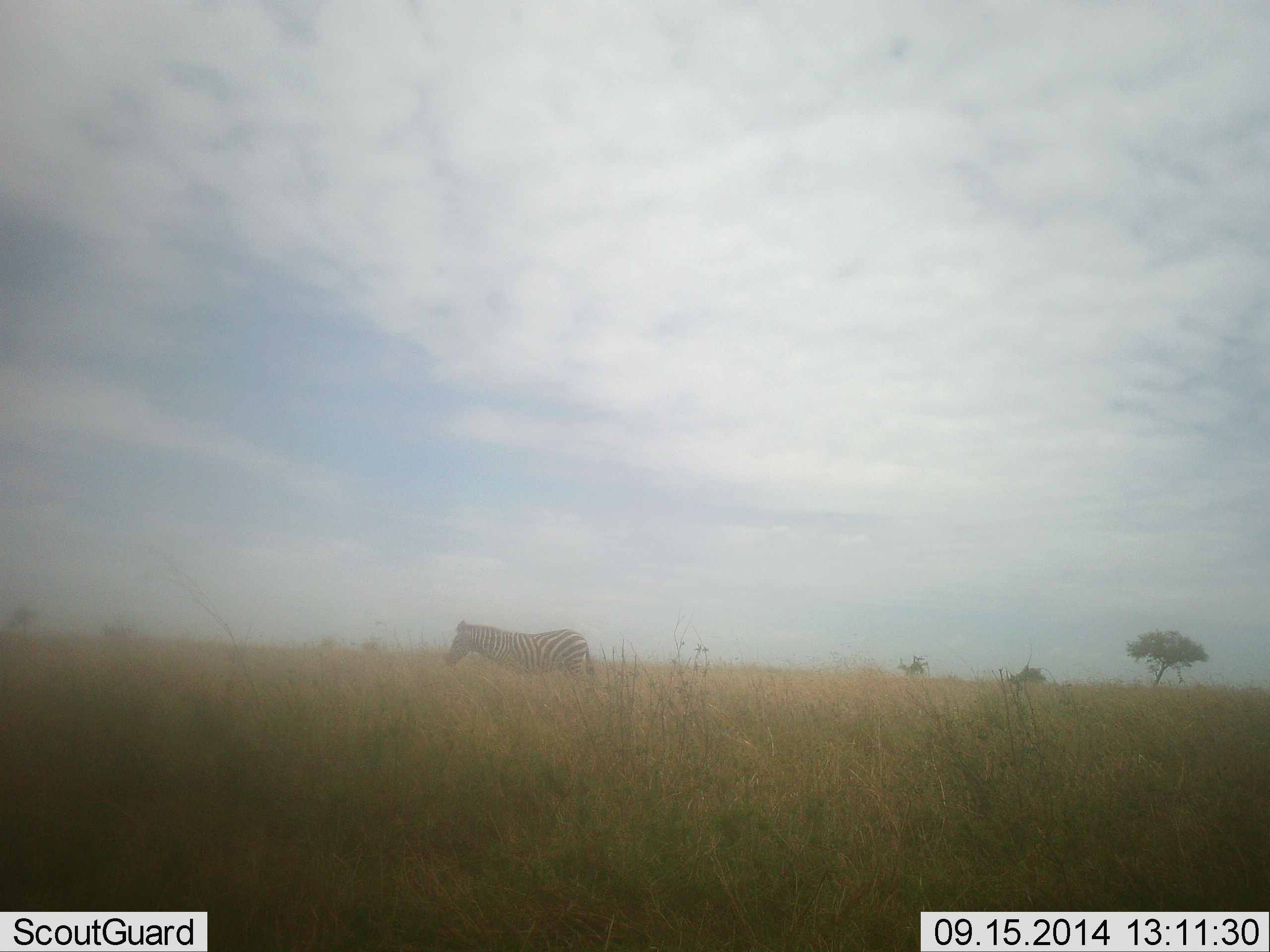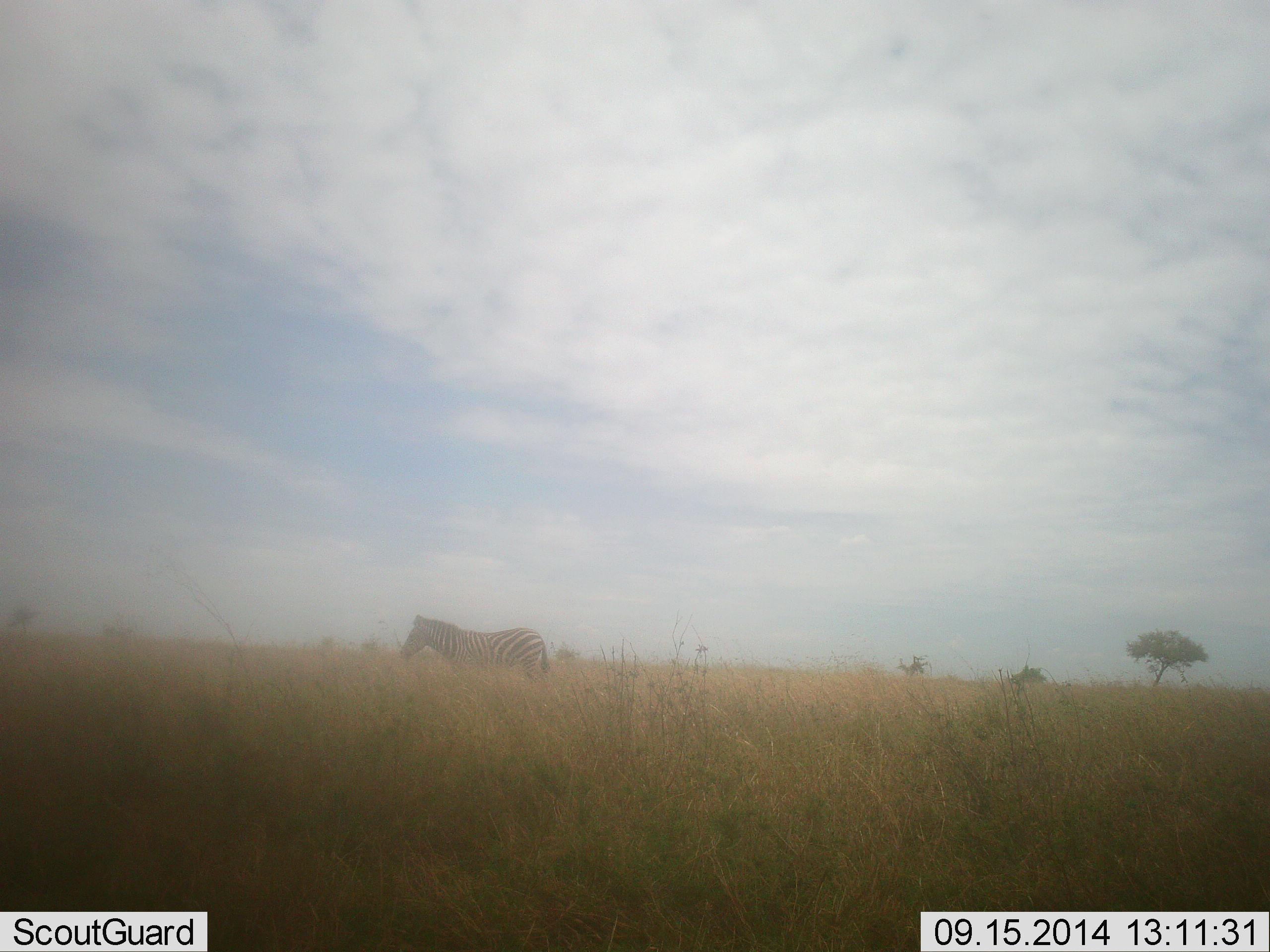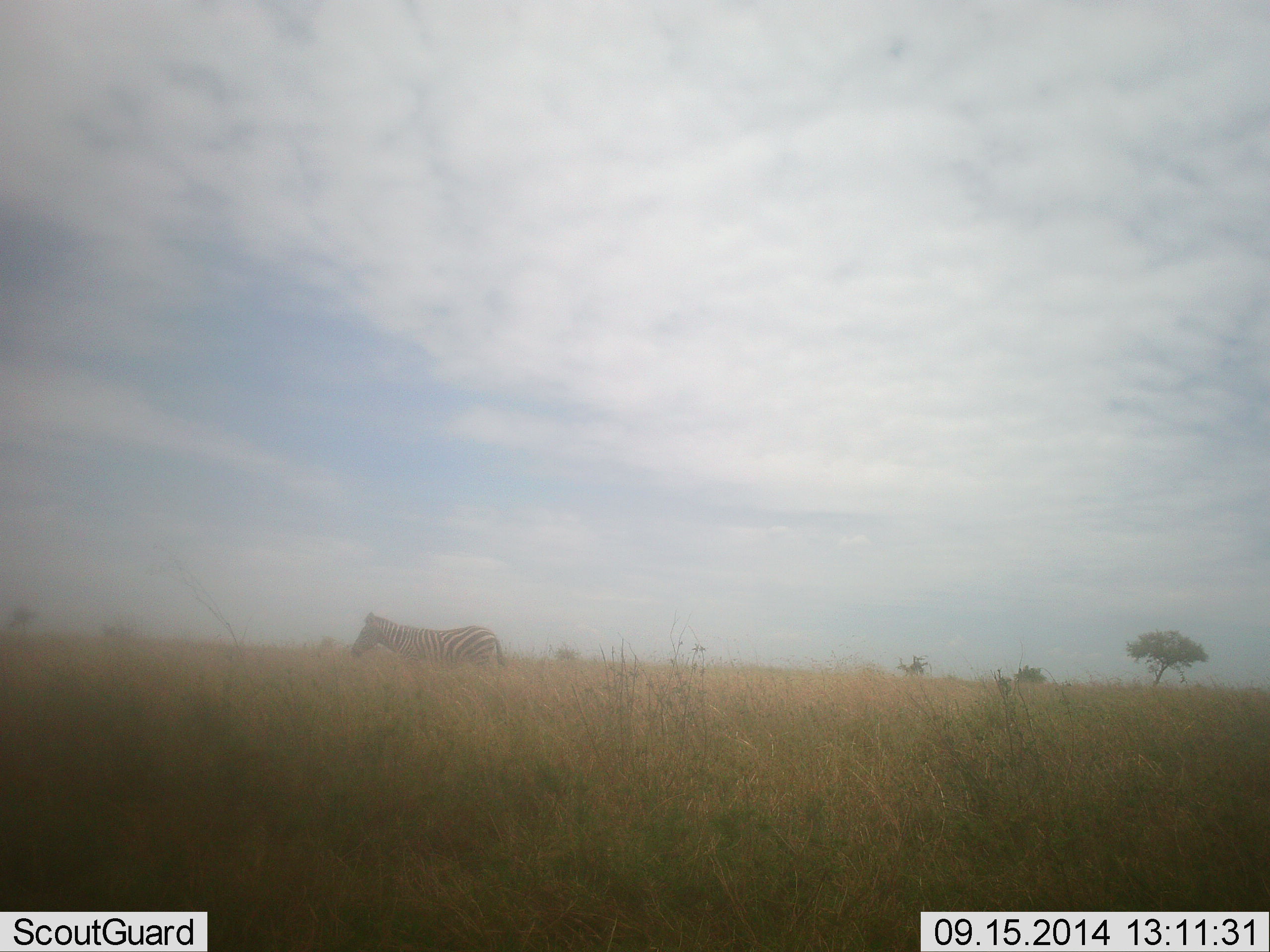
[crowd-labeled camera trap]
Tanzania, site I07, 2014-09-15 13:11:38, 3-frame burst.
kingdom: Animalia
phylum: Chordata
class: Mammalia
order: Perissodactyla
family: Equidae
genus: Equus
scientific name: Equus quagga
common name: plains zebra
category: zebra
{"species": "zebra (plains zebra) (Equus quagga)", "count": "1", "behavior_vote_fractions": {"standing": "20%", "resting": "0%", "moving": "80%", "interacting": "0%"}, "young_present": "0%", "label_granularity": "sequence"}